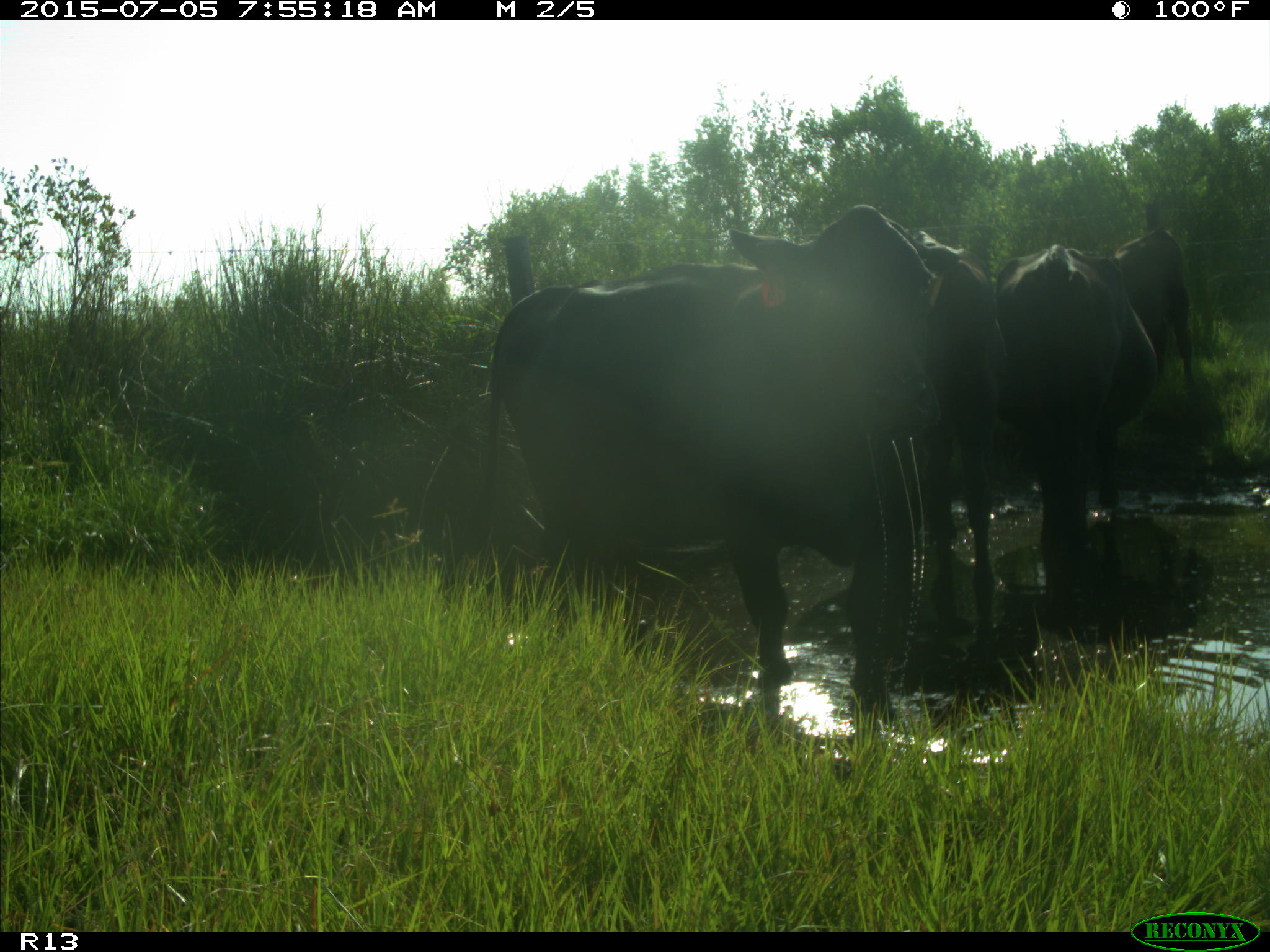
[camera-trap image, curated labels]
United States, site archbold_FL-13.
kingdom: Animalia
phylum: Chordata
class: Mammalia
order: Artiodactyla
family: Bovidae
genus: Bos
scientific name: Bos taurus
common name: domestic cow